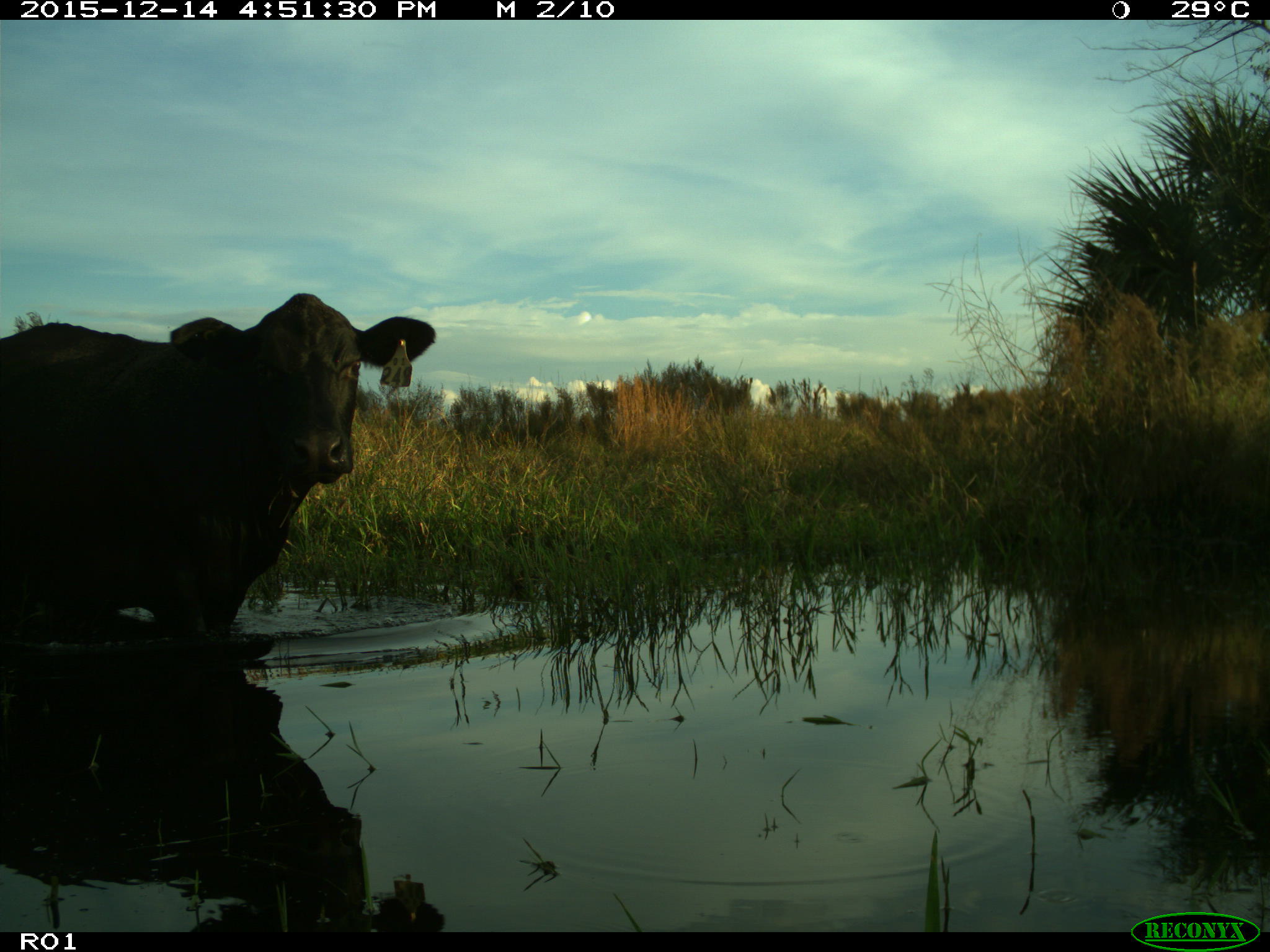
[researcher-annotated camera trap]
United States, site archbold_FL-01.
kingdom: Animalia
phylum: Chordata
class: Mammalia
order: Artiodactyla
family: Bovidae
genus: Bos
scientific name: Bos taurus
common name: domestic cow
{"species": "Bos taurus (domestic cow)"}